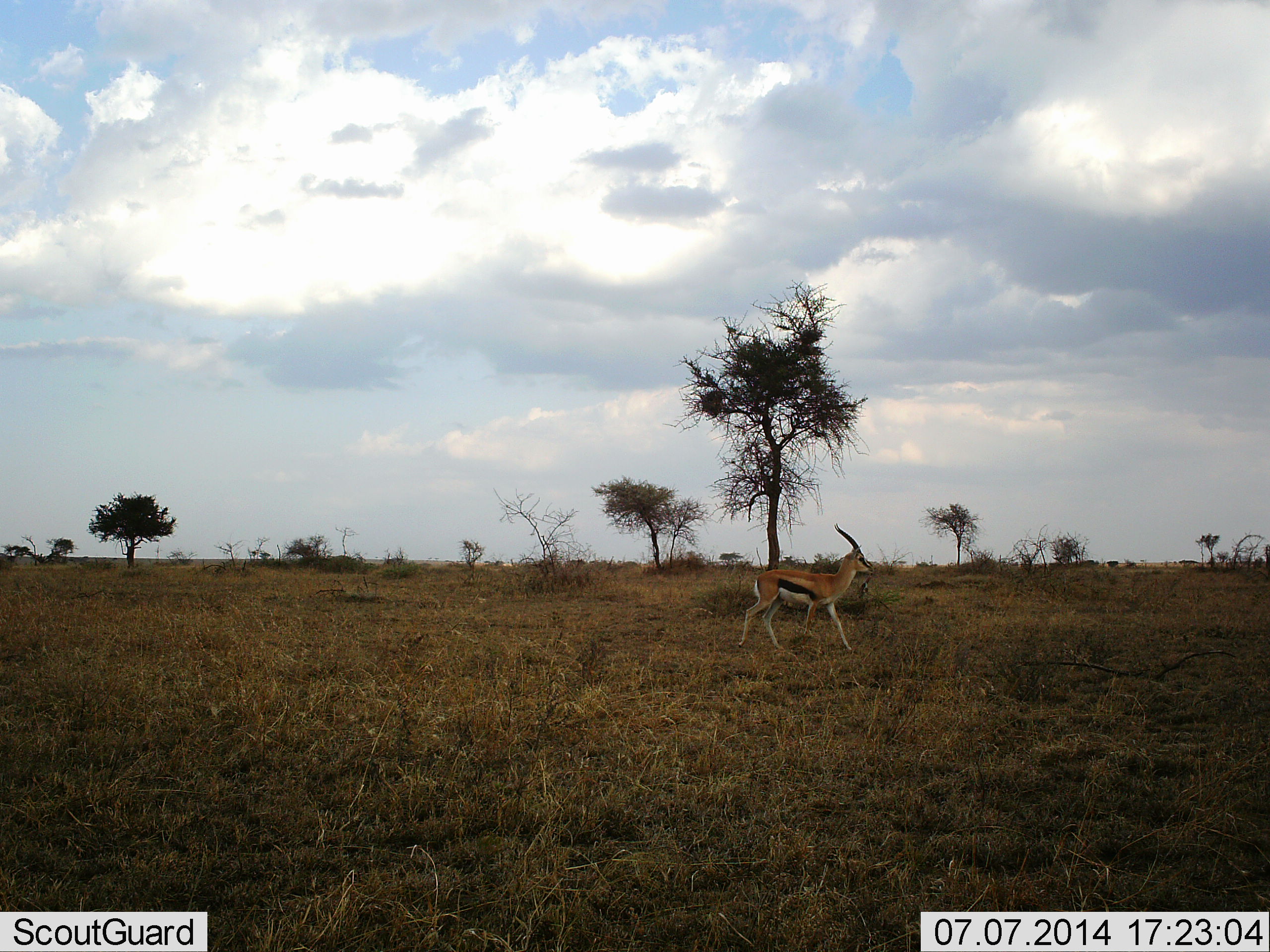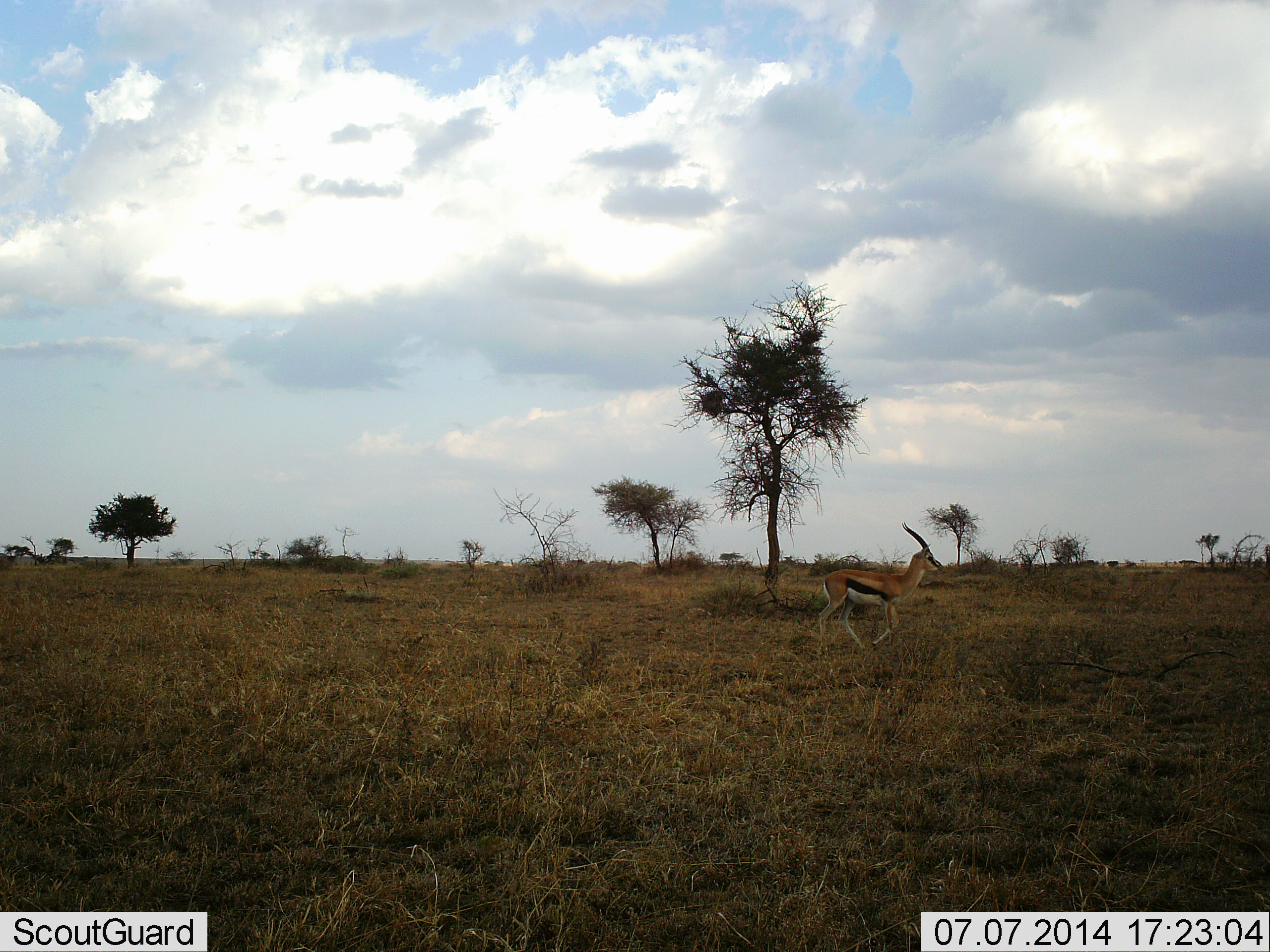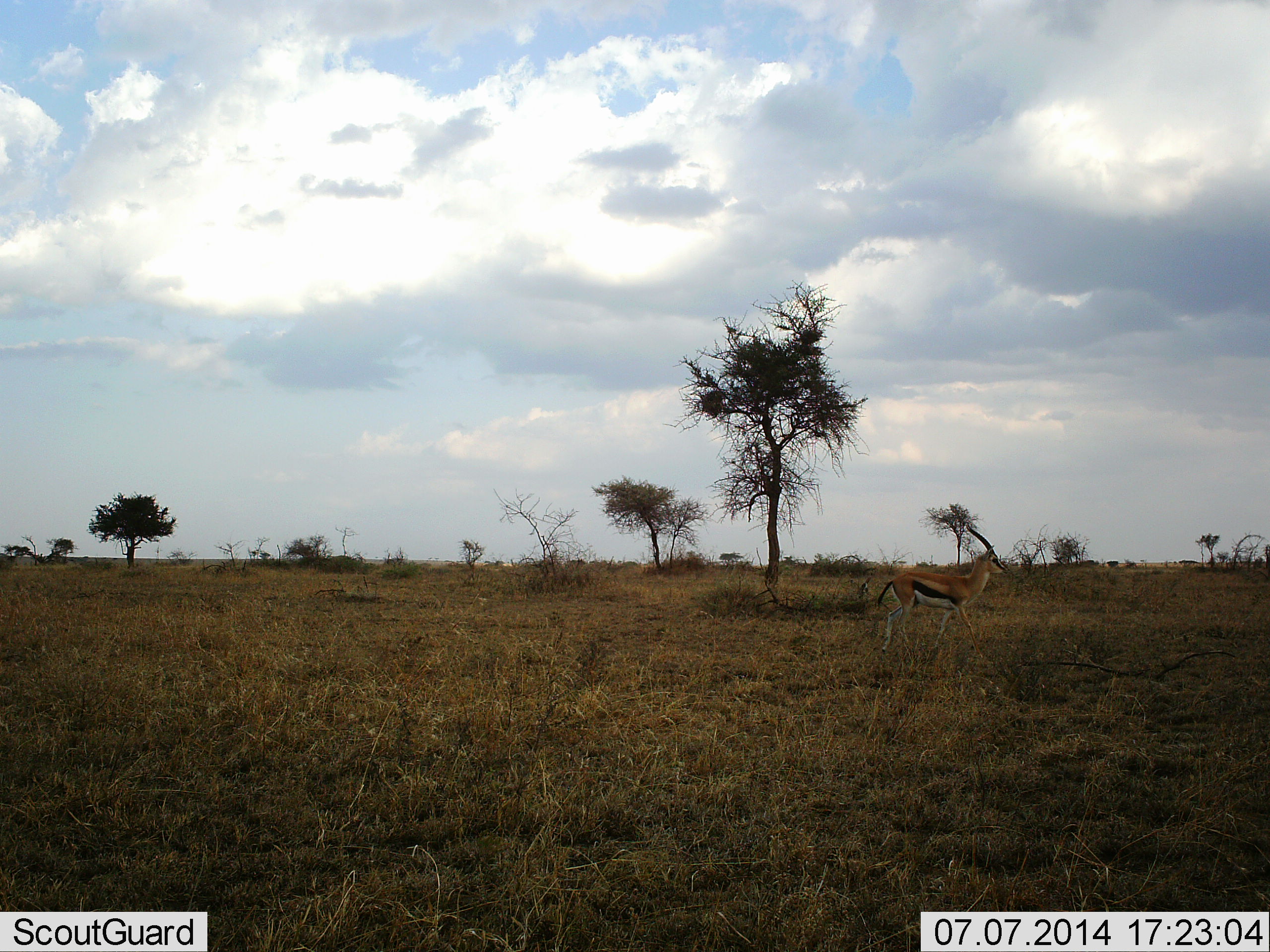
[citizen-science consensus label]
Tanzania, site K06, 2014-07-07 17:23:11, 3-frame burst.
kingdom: Animalia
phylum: Chordata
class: Mammalia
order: Artiodactyla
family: Bovidae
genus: Eudorcas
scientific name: Eudorcas thomsonii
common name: thomson's gazelle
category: gazellethomsons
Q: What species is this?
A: Gazellethomsons (thomson's gazelle) (Eudorcas thomsonii).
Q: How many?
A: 1.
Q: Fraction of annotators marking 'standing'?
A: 0%.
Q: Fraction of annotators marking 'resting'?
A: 0%.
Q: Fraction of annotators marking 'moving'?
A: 100%.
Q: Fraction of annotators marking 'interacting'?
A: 0%.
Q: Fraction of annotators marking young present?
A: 0%.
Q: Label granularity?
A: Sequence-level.